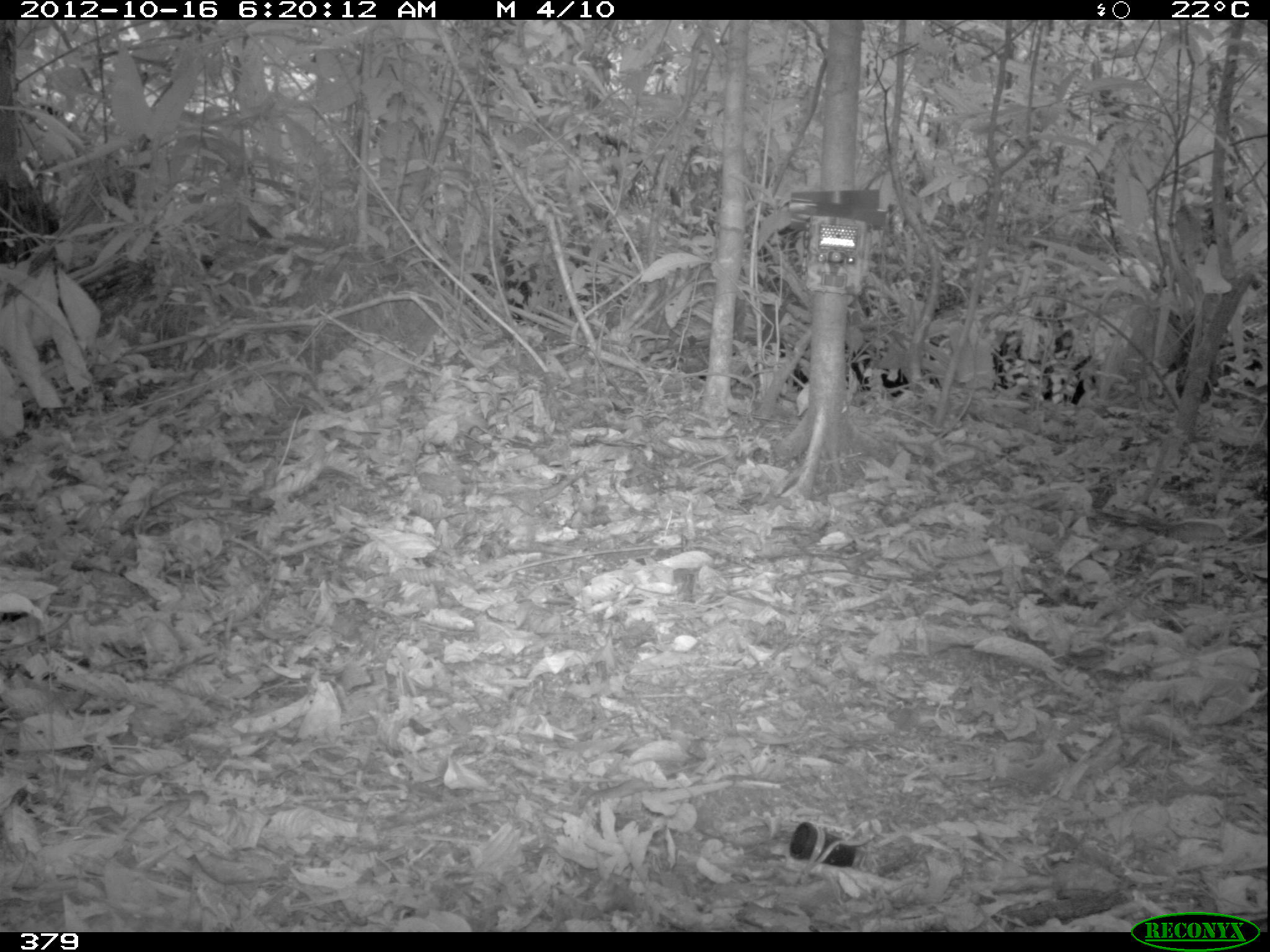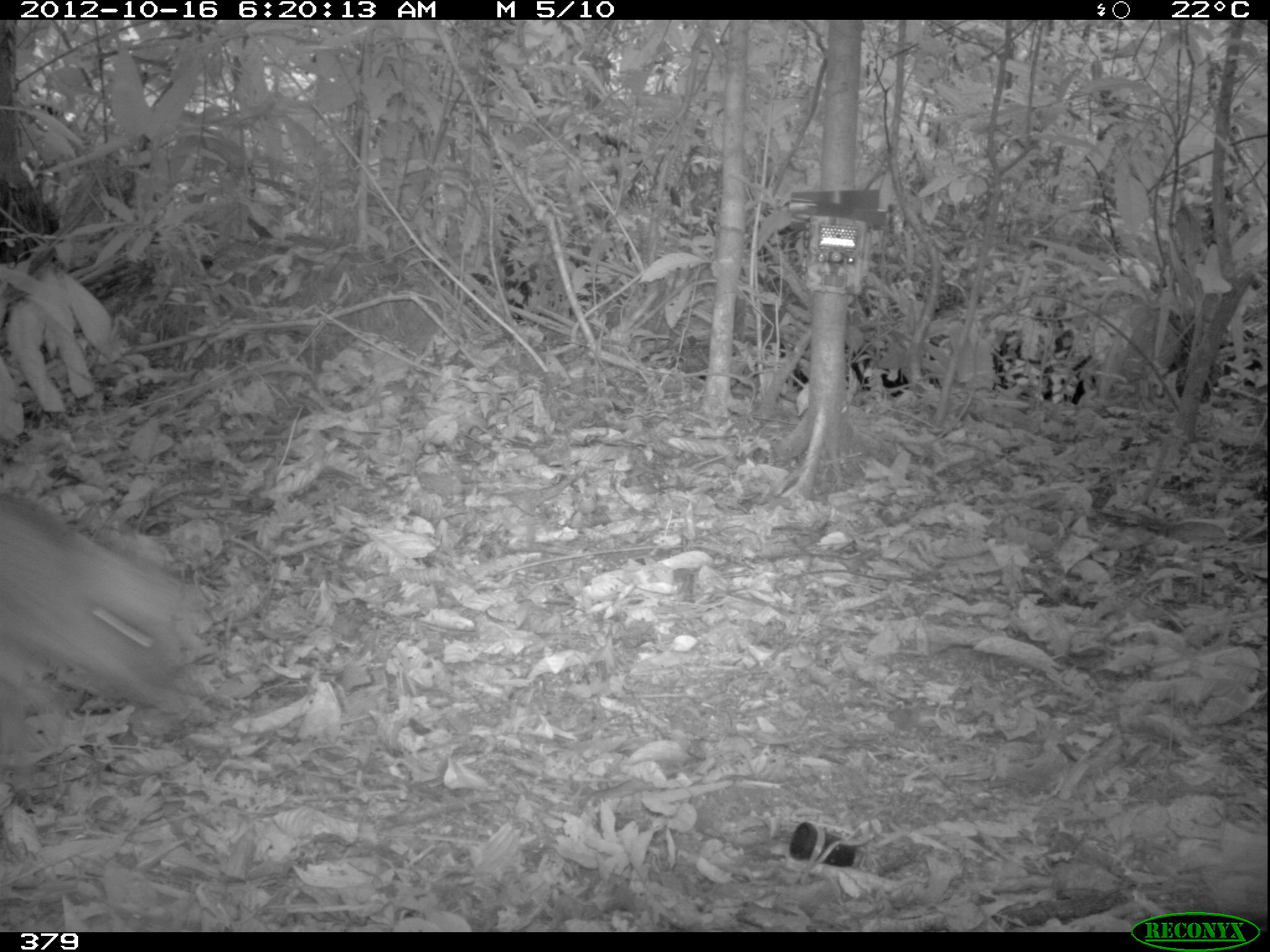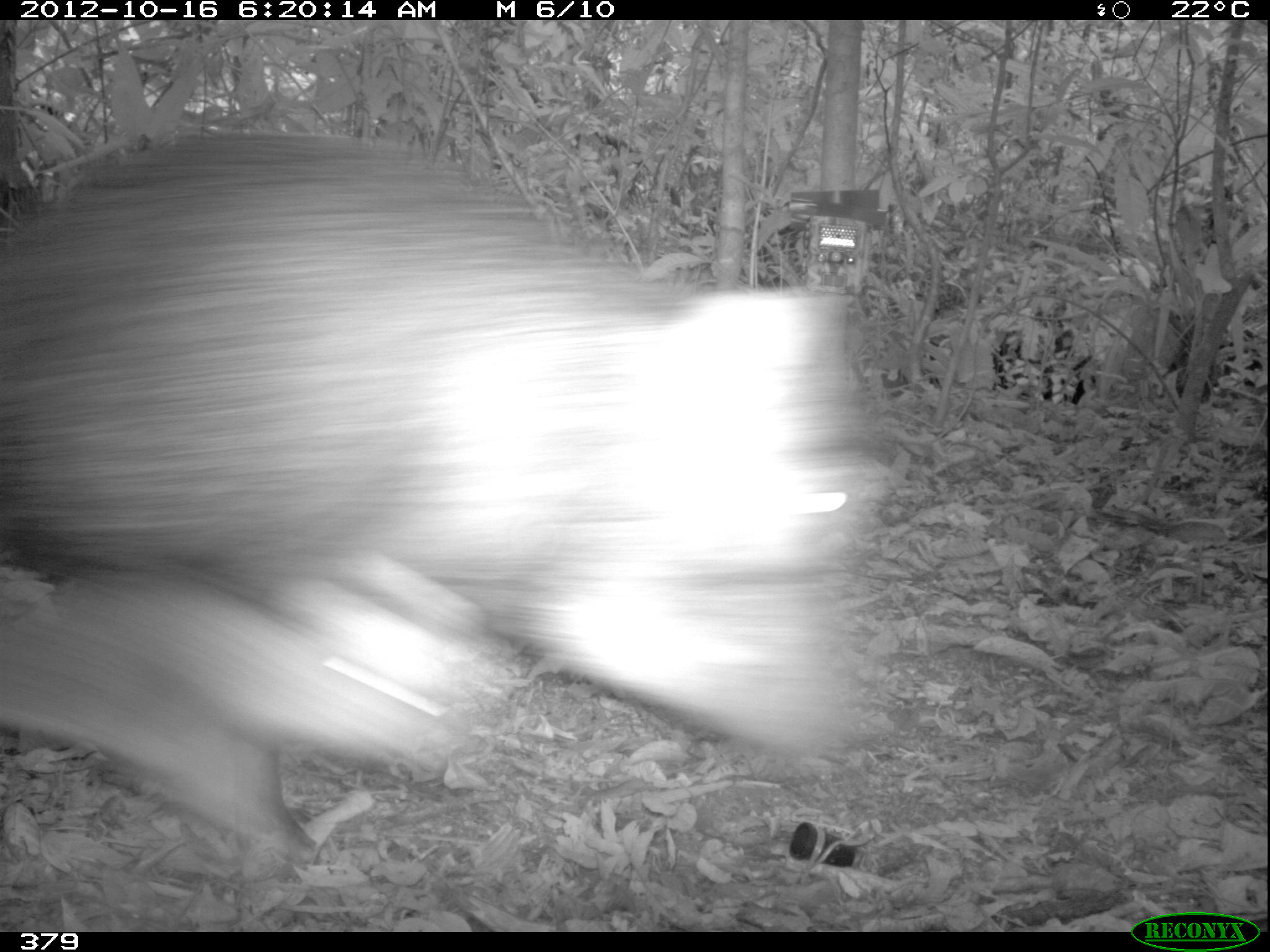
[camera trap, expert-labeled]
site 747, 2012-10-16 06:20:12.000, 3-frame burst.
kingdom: Animalia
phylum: Chordata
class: Mammalia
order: Artiodactyla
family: Tayassuidae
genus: Tayassu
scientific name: Tayassu pecari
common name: white-lipped peccary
Tayassu pecari (white-lipped peccary).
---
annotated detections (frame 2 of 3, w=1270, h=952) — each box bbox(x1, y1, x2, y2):
tayassu pecari: bbox(1, 487, 202, 763)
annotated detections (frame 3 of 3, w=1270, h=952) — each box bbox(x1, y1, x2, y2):
tayassu pecari: bbox(1, 128, 894, 860)